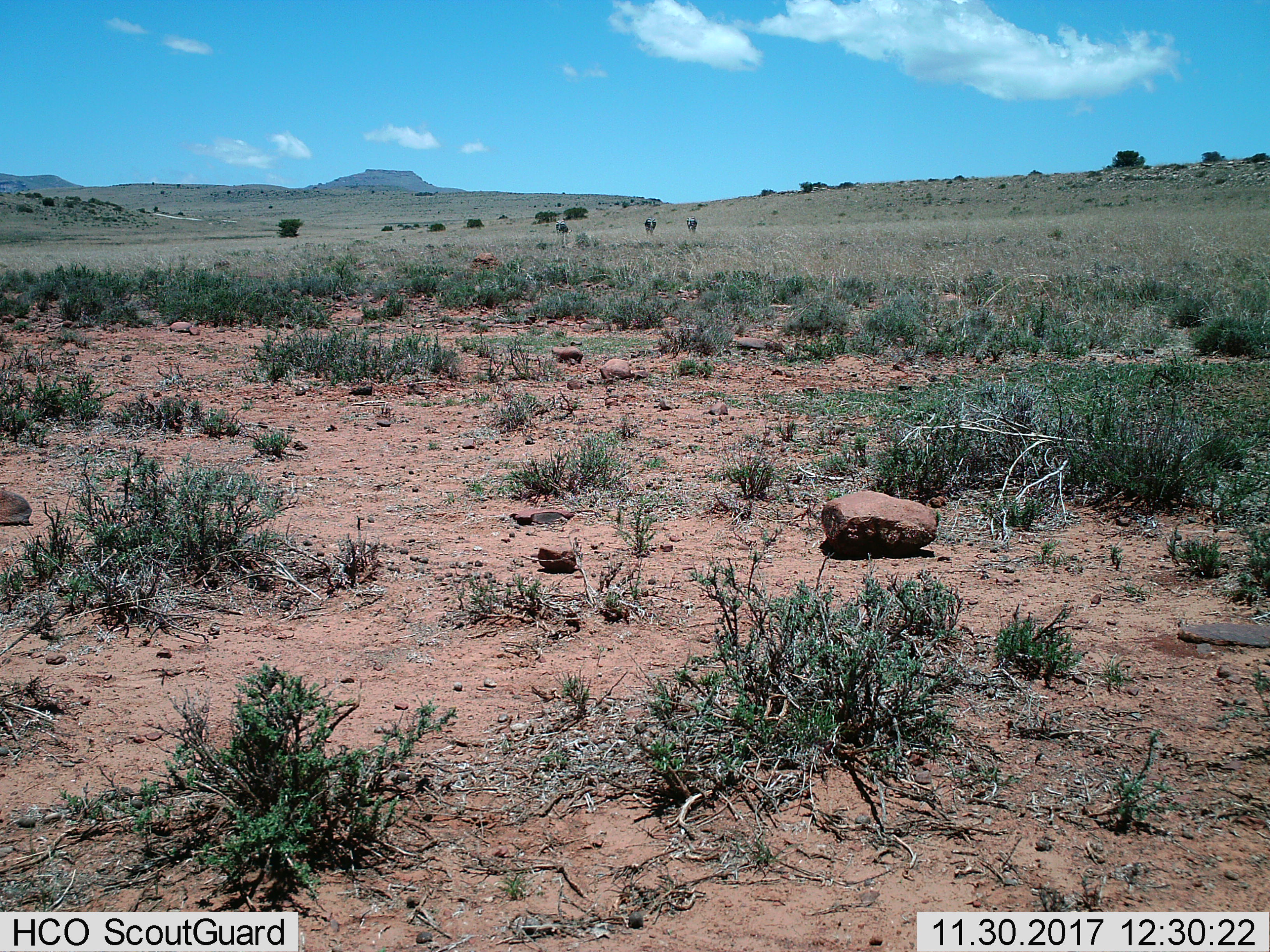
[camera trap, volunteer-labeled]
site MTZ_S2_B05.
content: unidentified animal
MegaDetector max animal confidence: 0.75